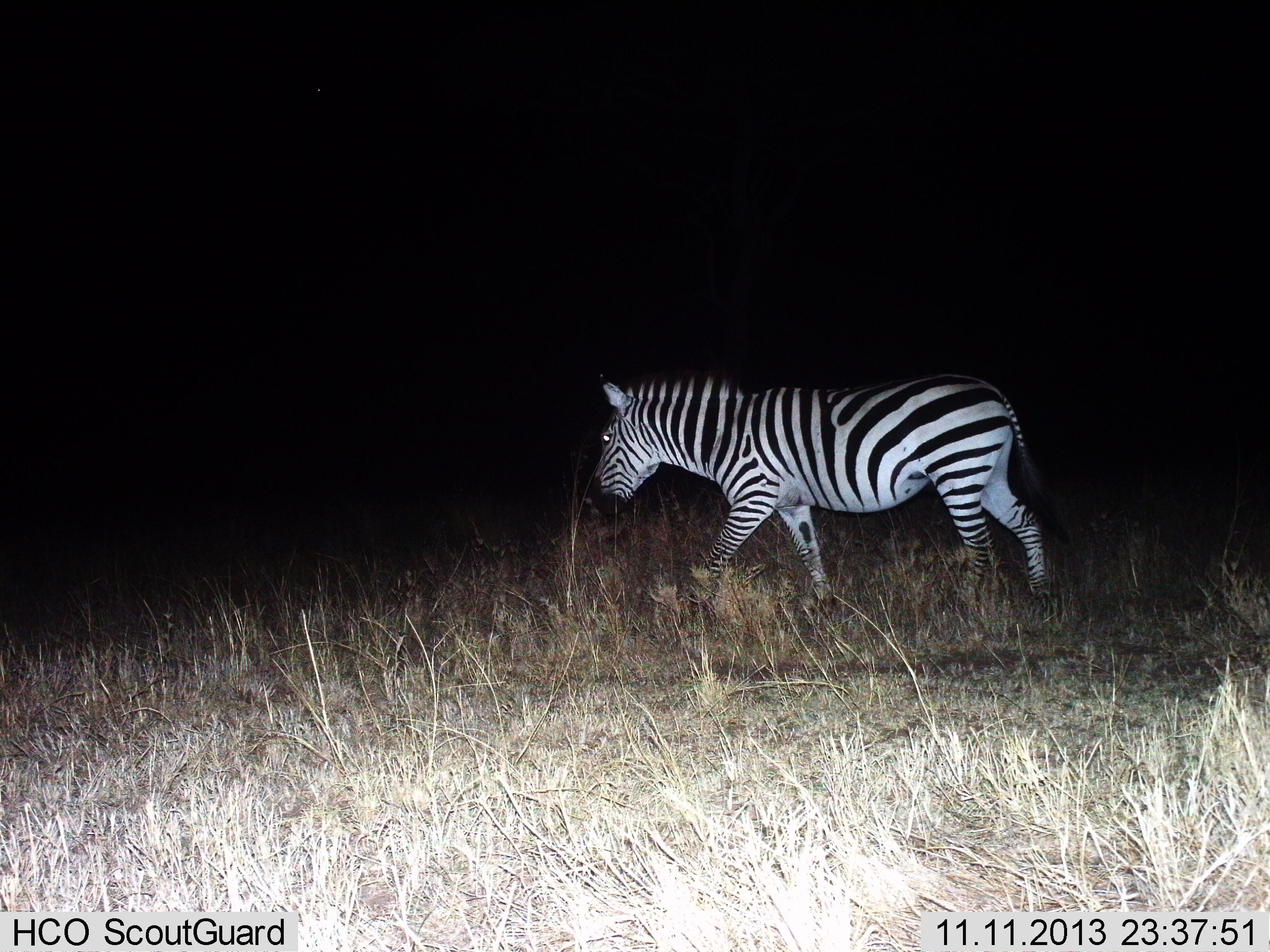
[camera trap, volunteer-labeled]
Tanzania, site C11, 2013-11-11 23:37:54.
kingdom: Animalia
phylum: Chordata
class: Mammalia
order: Perissodactyla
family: Equidae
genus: Equus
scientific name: Equus quagga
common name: plains zebra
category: zebra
Zebra (plains zebra) (Equus quagga), count 1. Behavior (volunteer vote fractions): standing 0%, resting 0%, moving 100%, interacting 0%. Young present (vote fraction): 0%. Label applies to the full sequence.